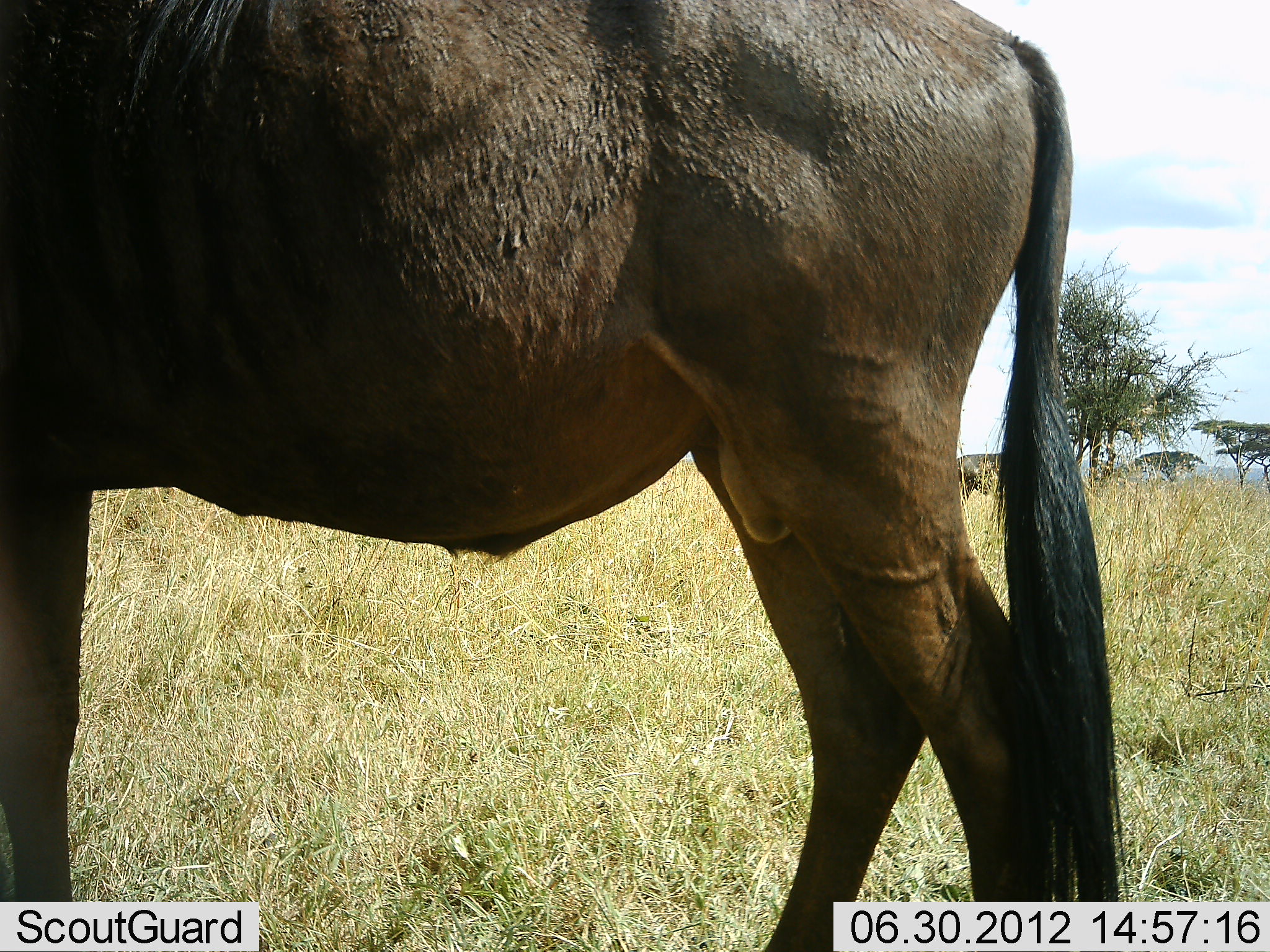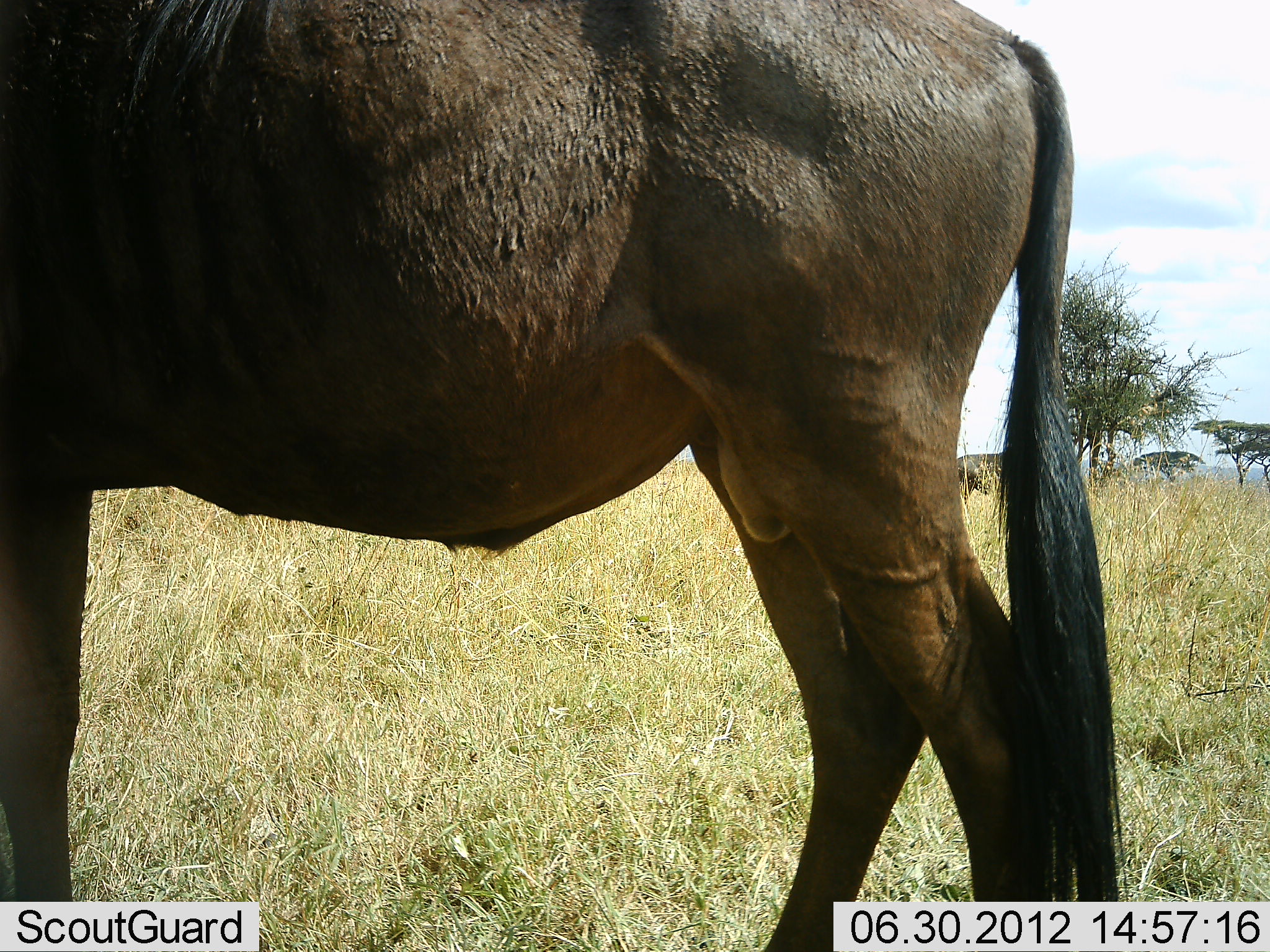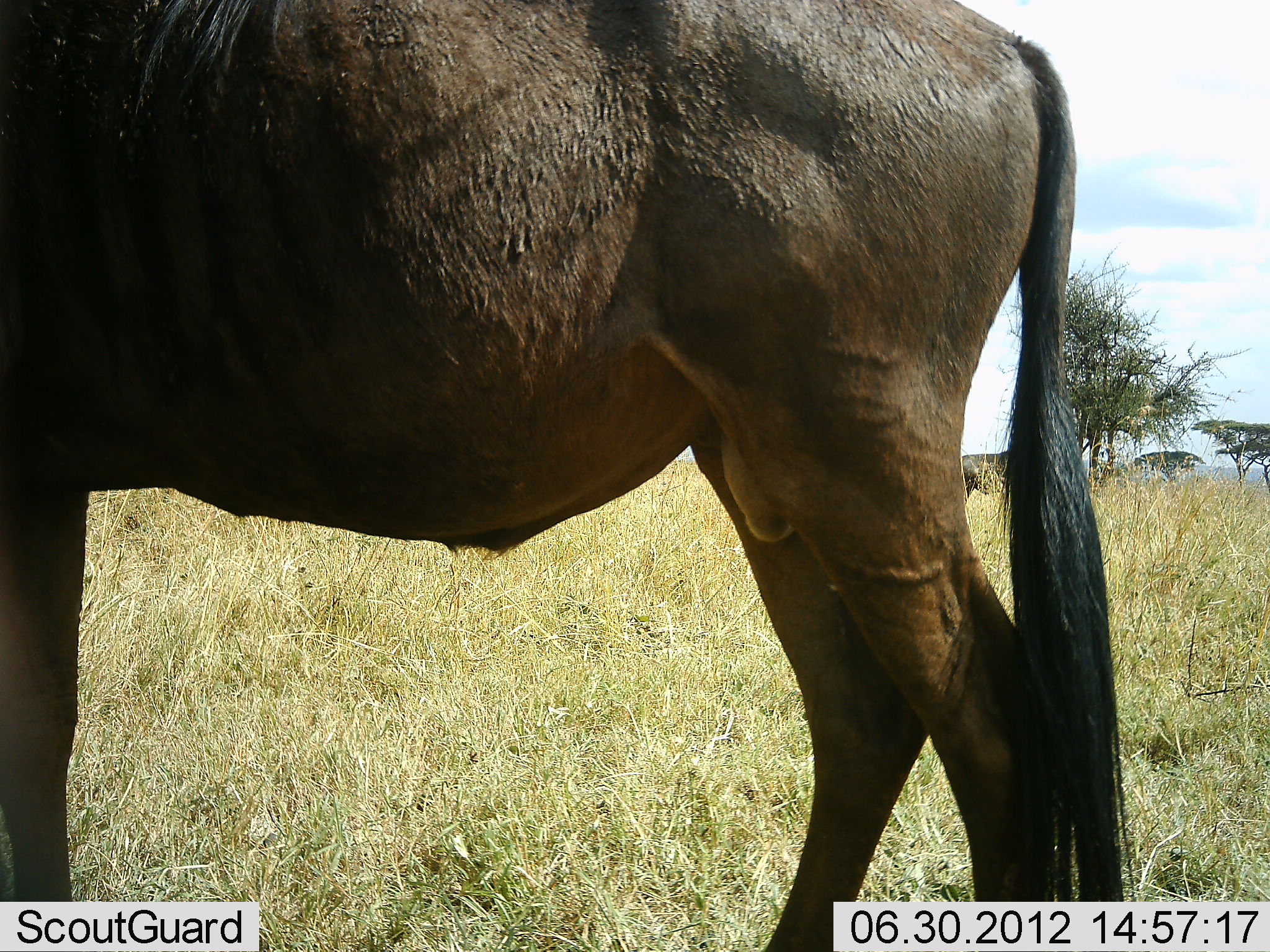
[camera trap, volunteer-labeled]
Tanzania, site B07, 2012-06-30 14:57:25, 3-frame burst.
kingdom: Animalia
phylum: Chordata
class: Mammalia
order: Artiodactyla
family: Bovidae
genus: Connochaetes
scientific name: Connochaetes taurinus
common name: blue wildebeest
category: wildebeest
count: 1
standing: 100%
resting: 0%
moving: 0%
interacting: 0%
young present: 0%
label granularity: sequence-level